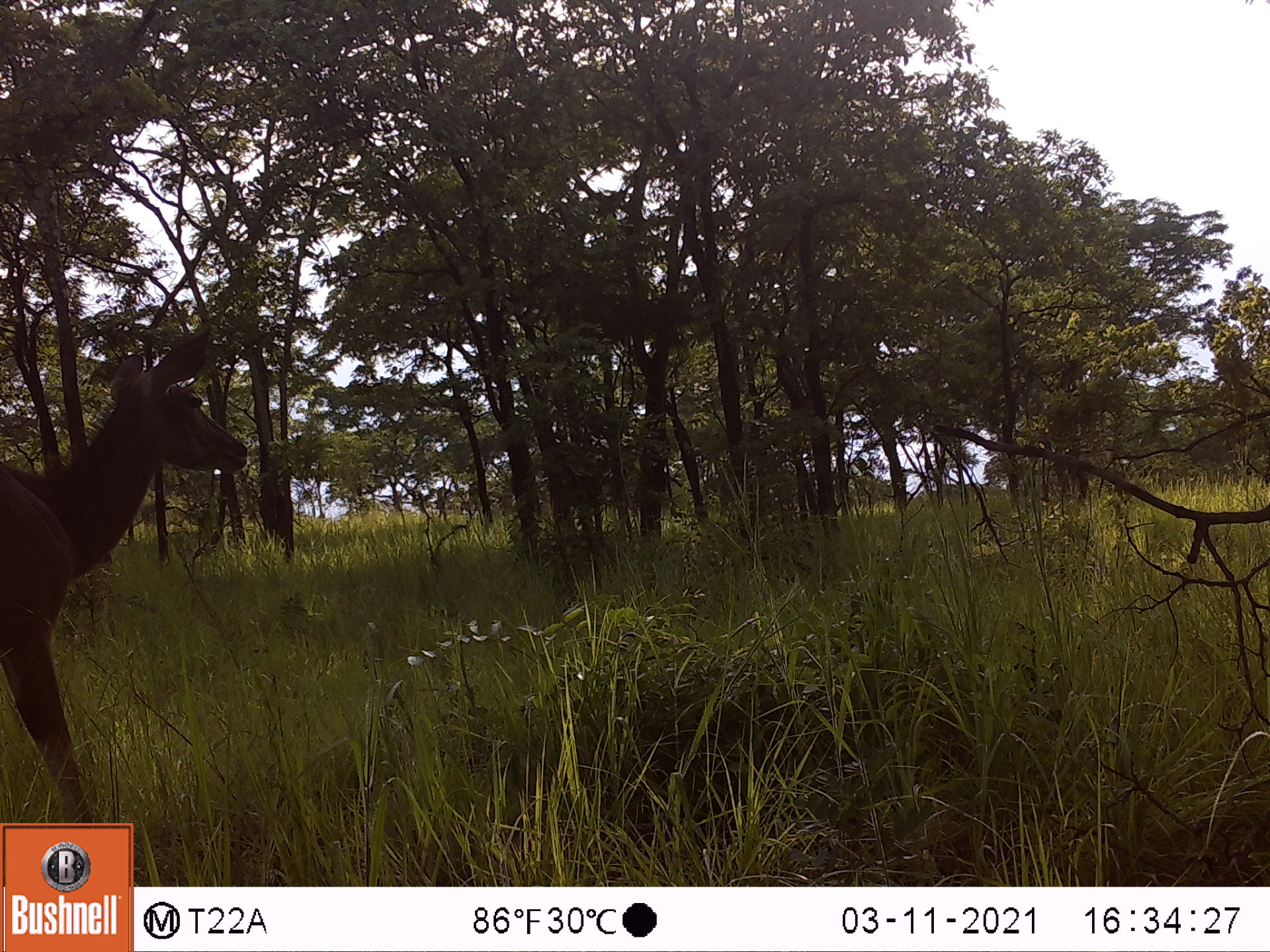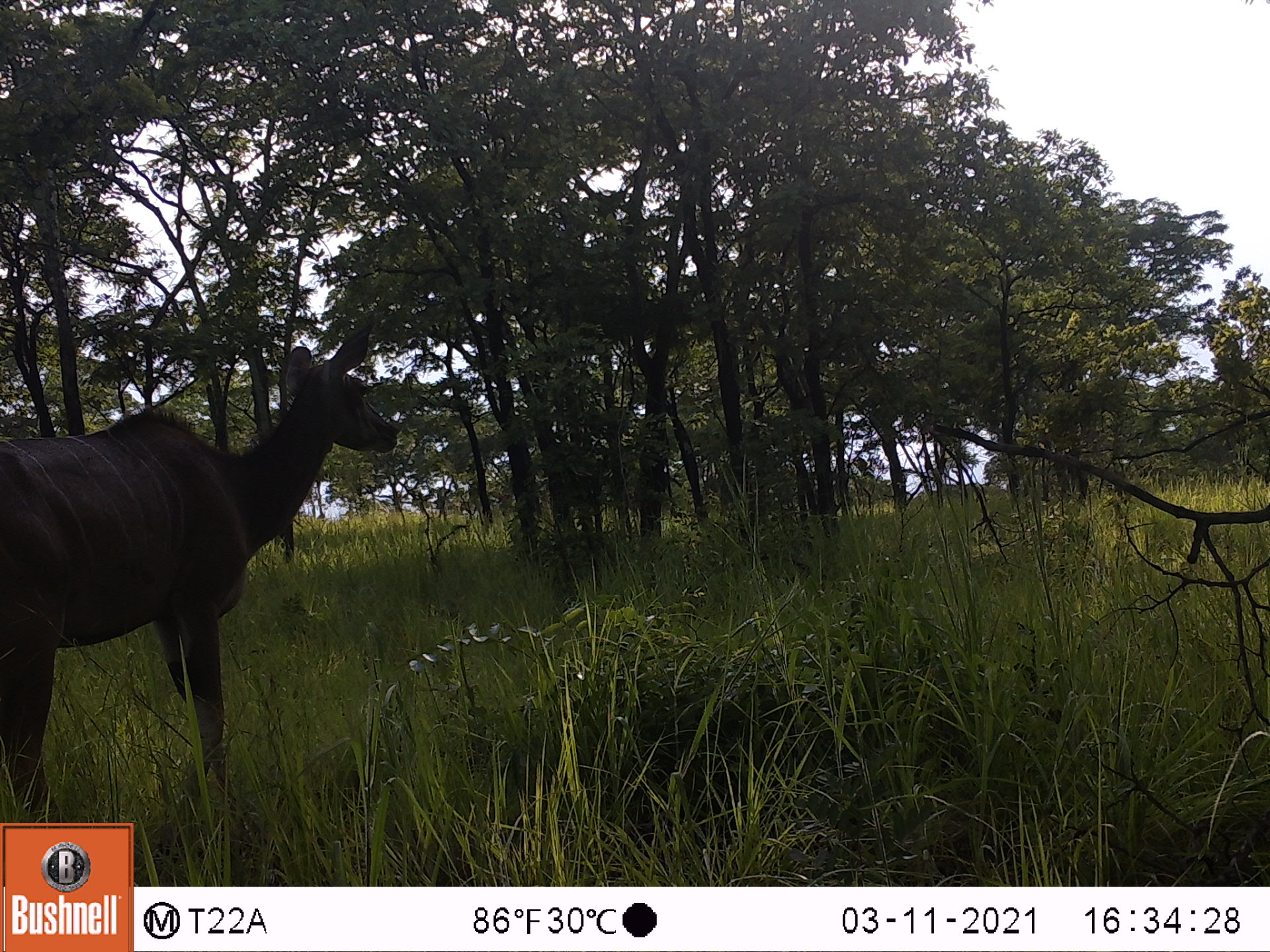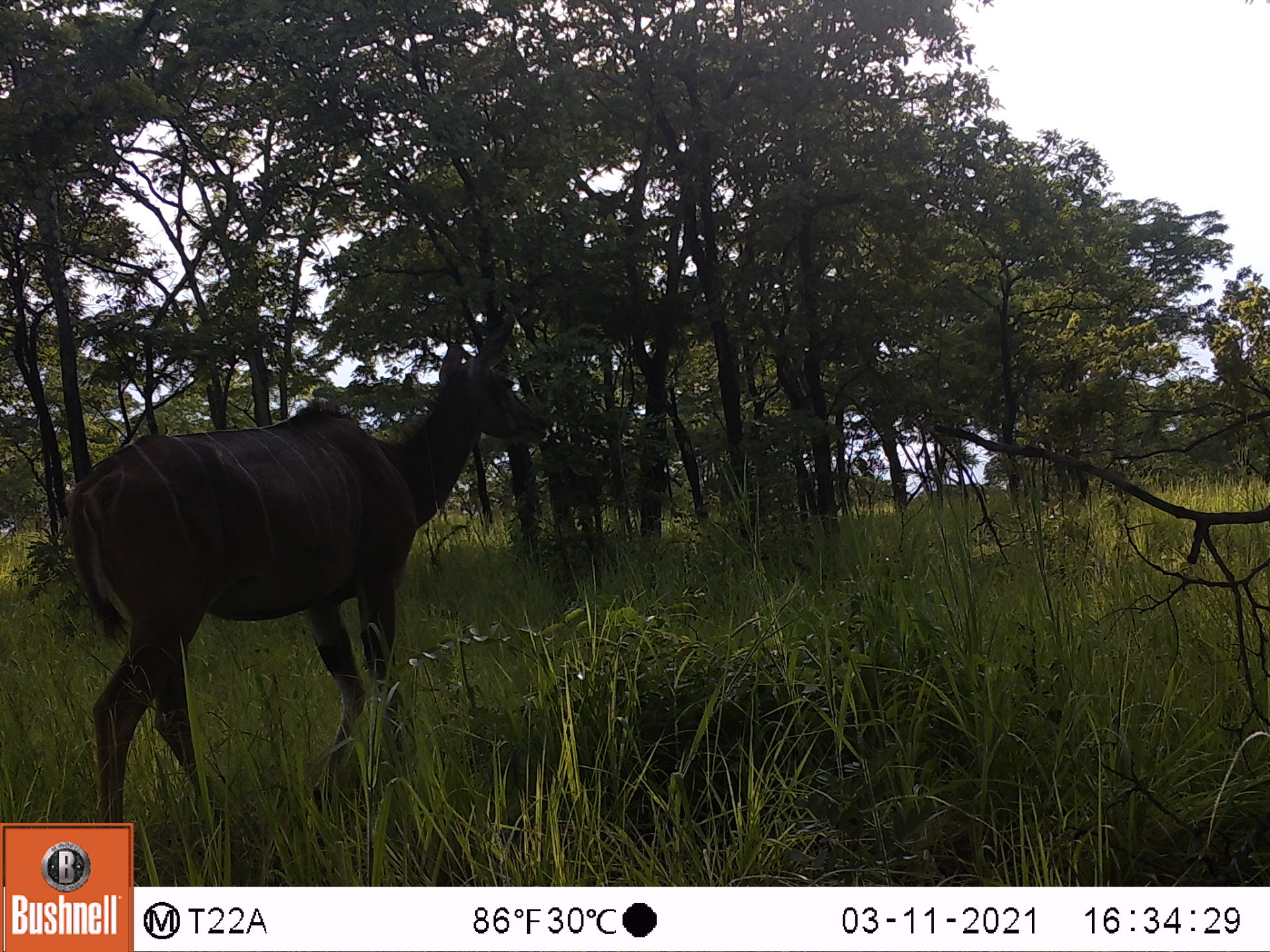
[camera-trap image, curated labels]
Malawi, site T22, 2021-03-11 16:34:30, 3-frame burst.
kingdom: Animalia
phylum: Chordata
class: Mammalia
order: Artiodactyla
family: Bovidae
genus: Tragelaphus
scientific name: Tragelaphus strepsiceros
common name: greater kudu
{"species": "greater kudu (Tragelaphus strepsiceros)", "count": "1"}